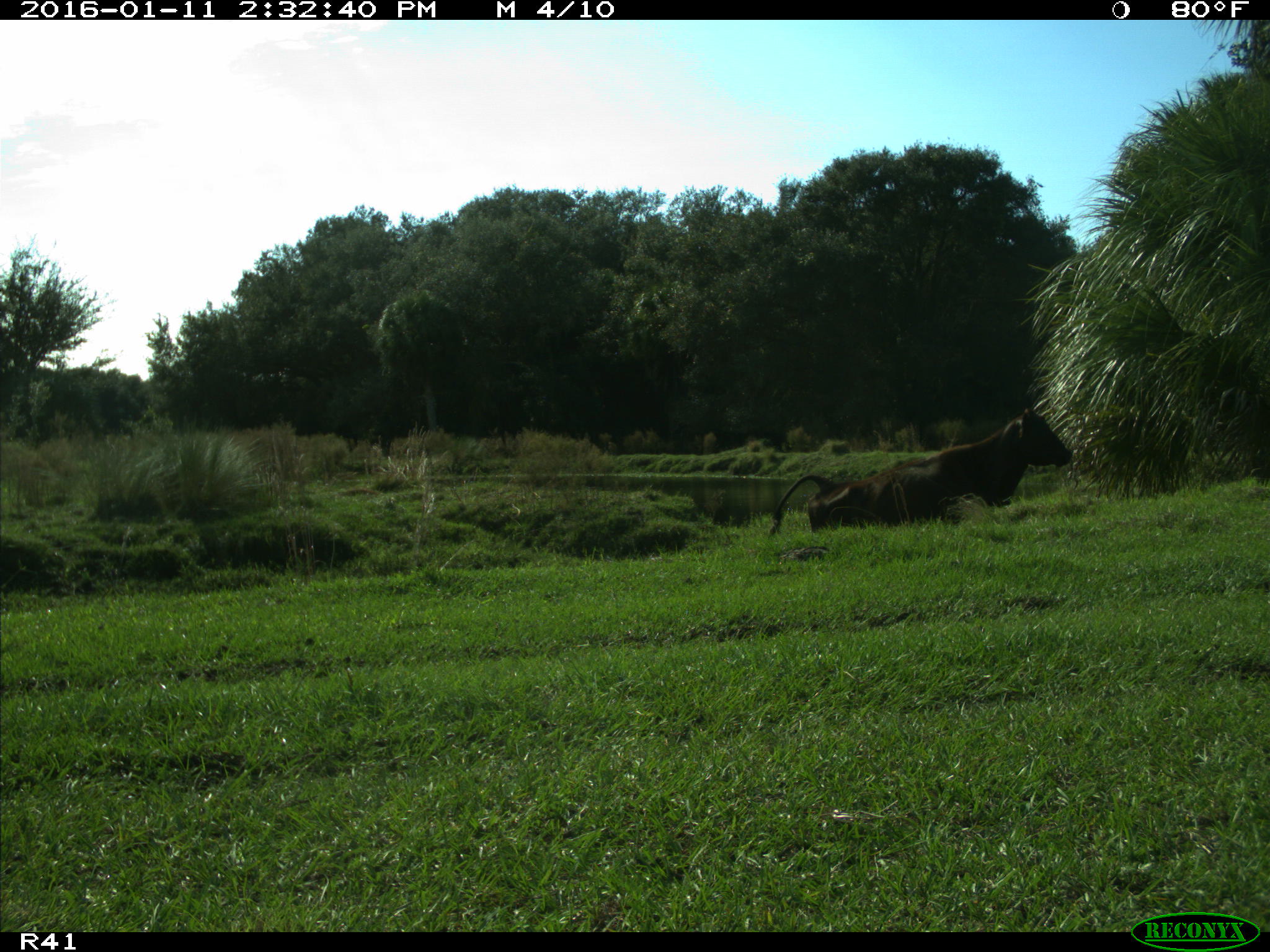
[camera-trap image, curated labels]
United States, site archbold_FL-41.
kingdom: Animalia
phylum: Chordata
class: Mammalia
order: Artiodactyla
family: Bovidae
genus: Bos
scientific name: Bos taurus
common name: domestic cow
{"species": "Bos taurus (domestic cow)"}